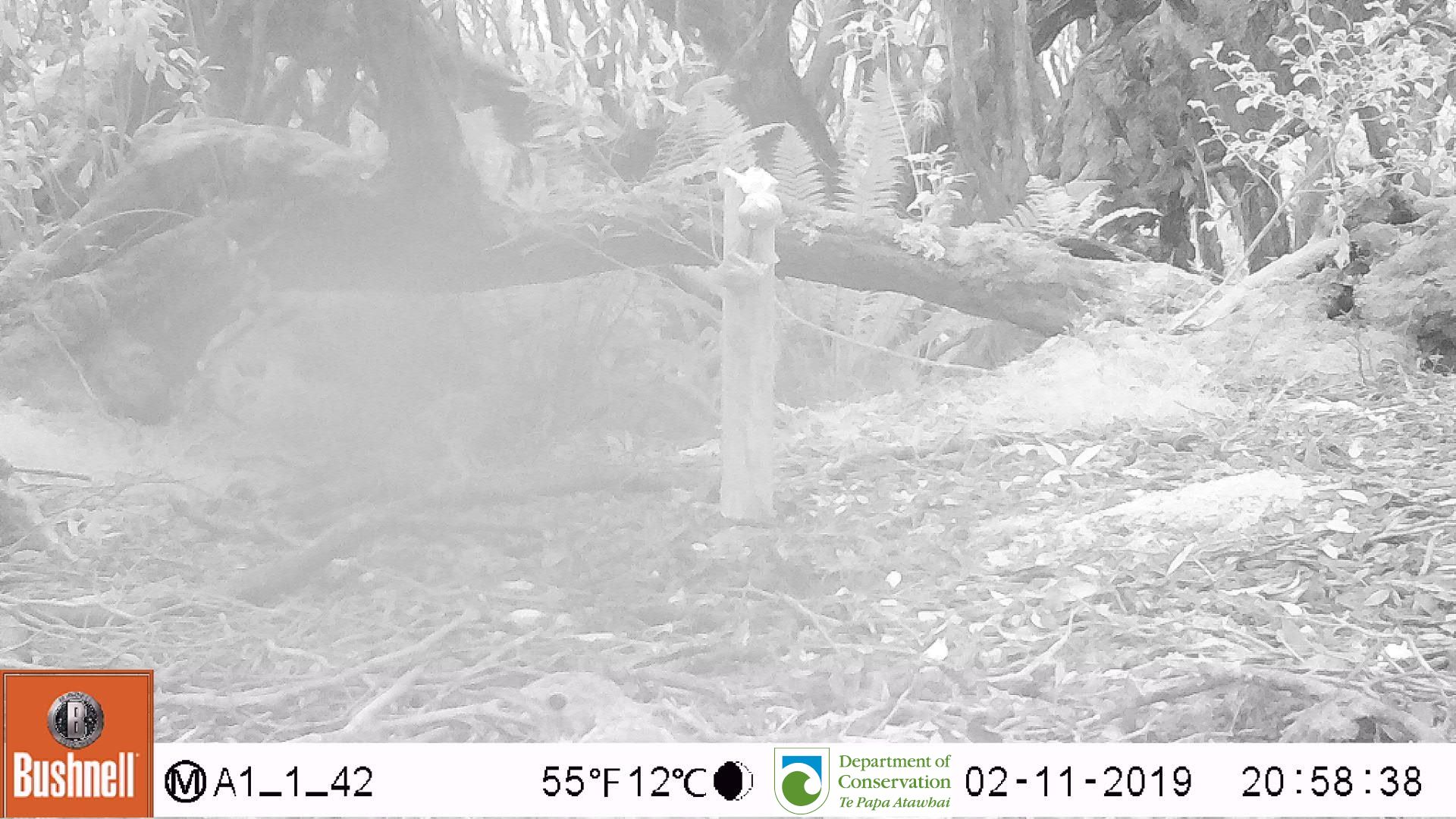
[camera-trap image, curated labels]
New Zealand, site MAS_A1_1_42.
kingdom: Animalia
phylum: Chordata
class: Aves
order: Passeriformes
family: Turdidae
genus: Turdus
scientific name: Turdus philomelos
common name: song thrush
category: thrush